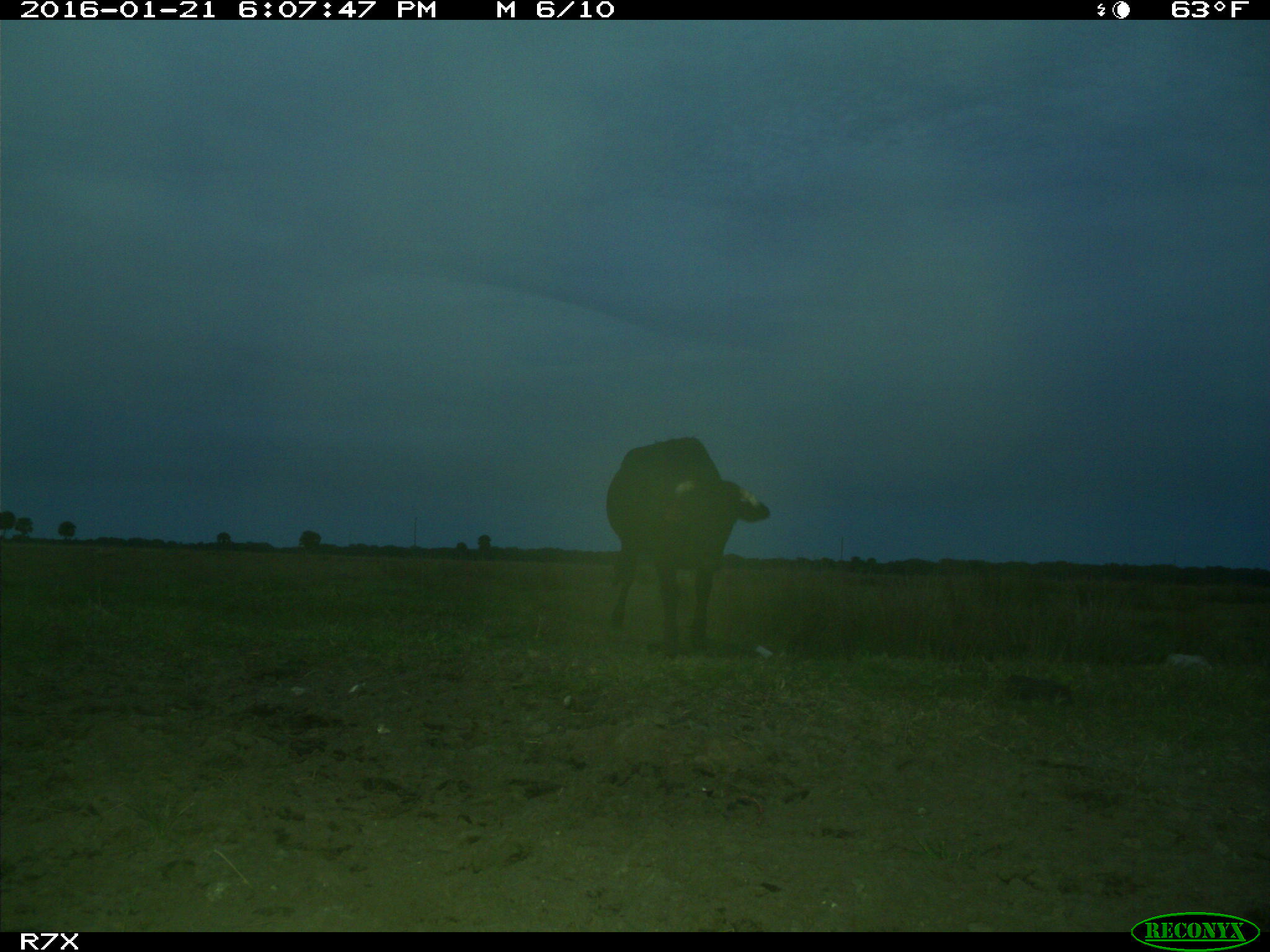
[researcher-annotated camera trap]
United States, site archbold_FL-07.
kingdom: Animalia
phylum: Chordata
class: Mammalia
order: Artiodactyla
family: Bovidae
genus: Bos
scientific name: Bos taurus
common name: domestic cow